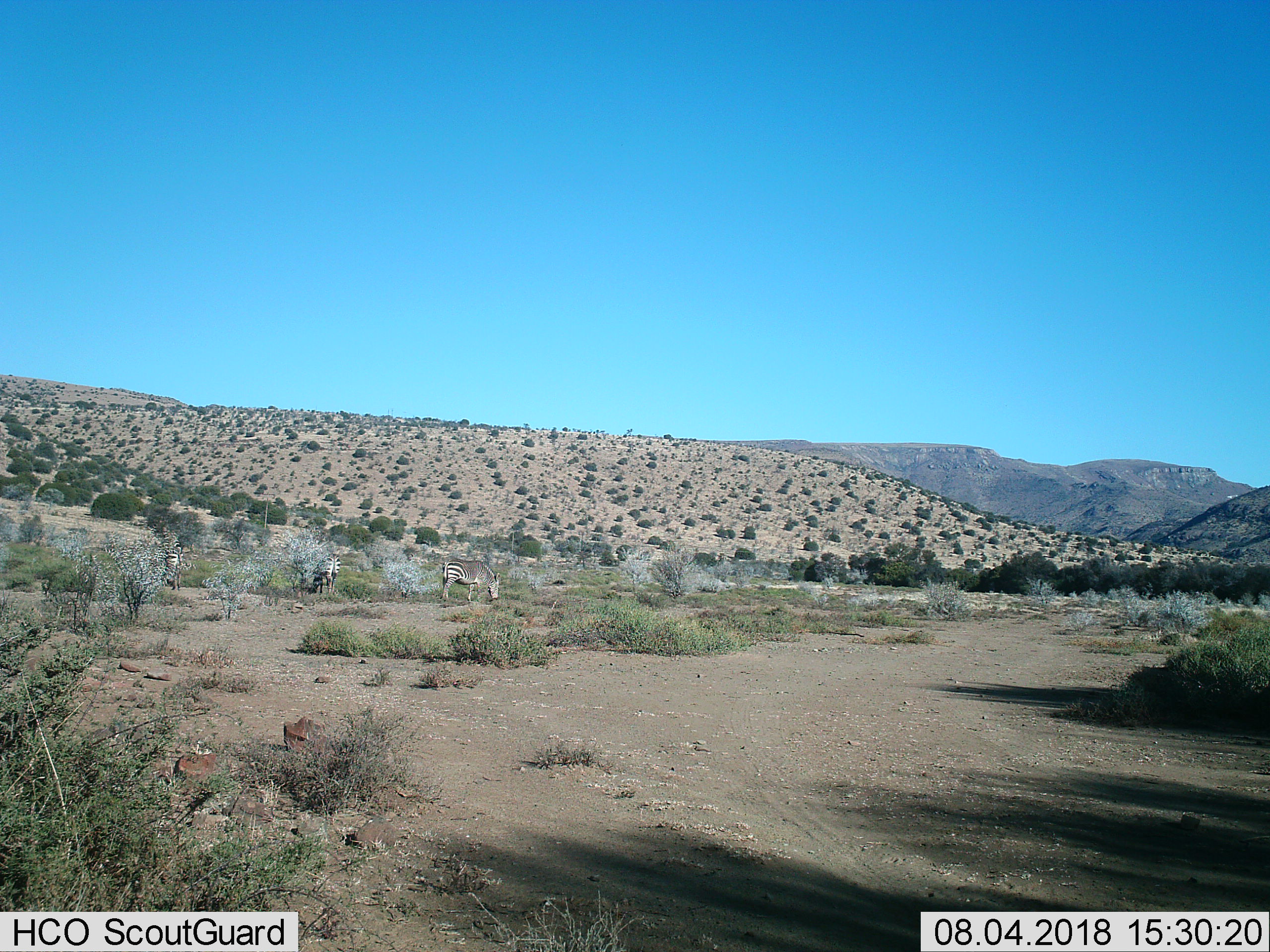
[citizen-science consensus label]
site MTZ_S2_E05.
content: unidentified animal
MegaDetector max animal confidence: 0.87